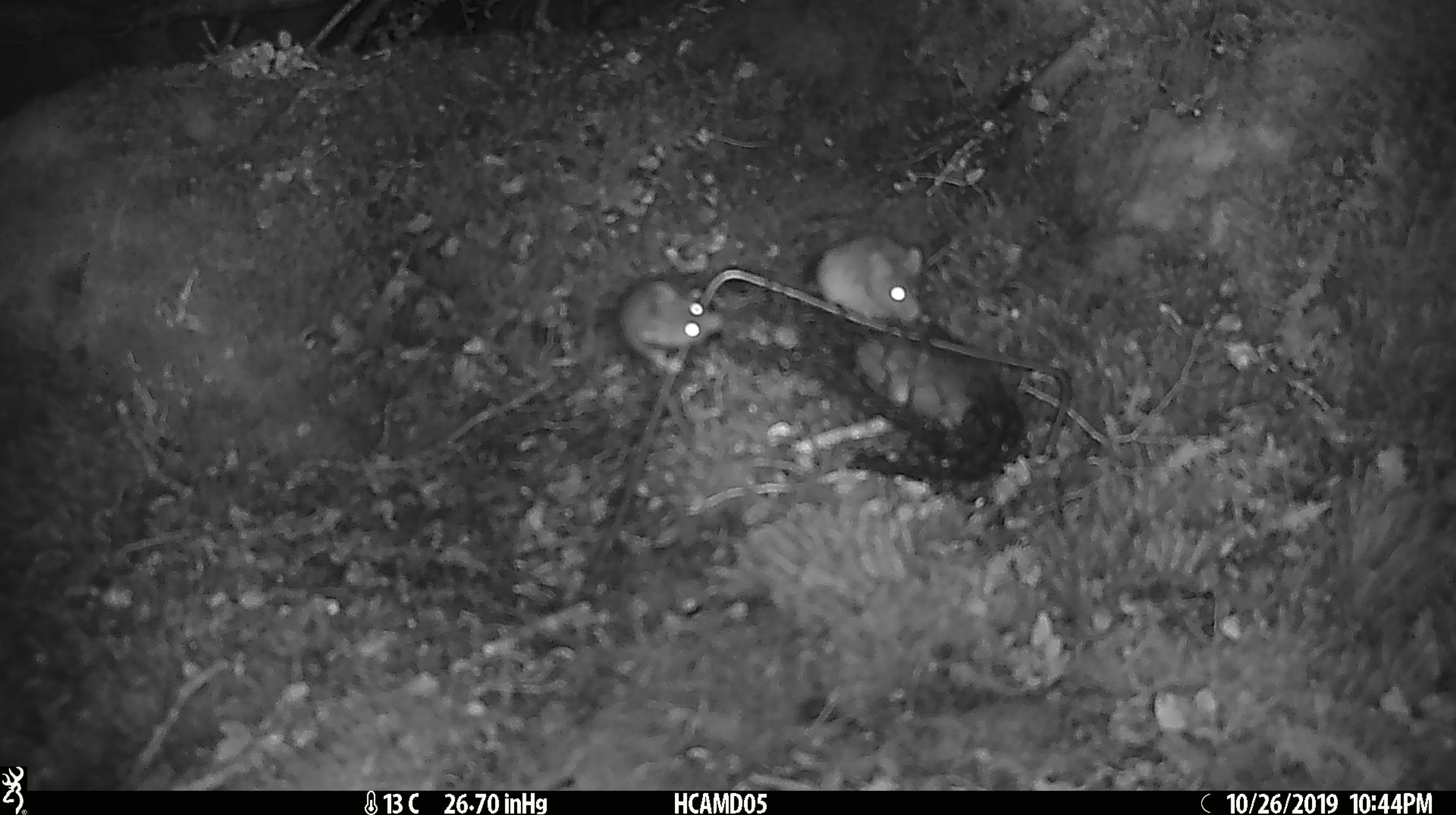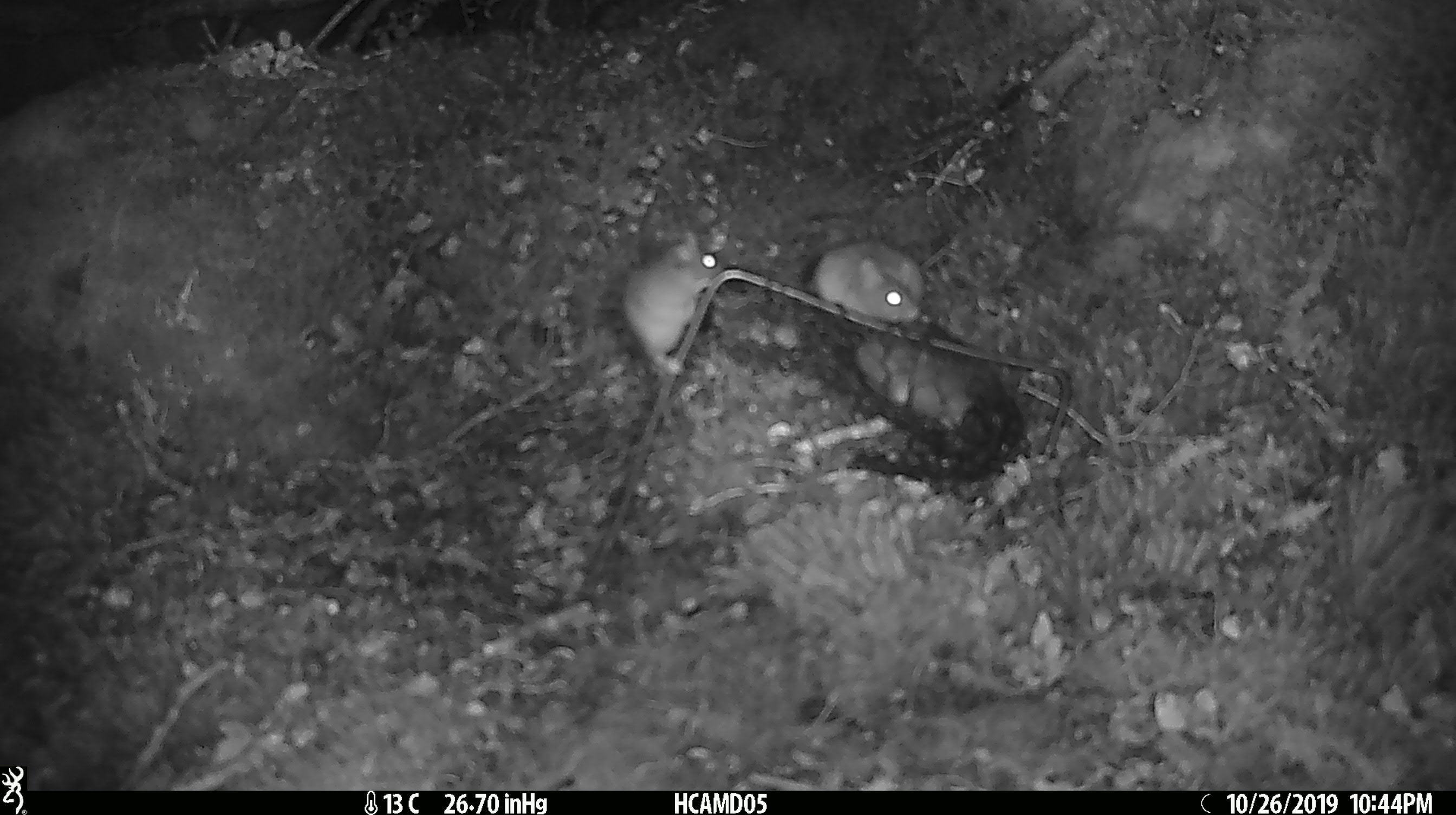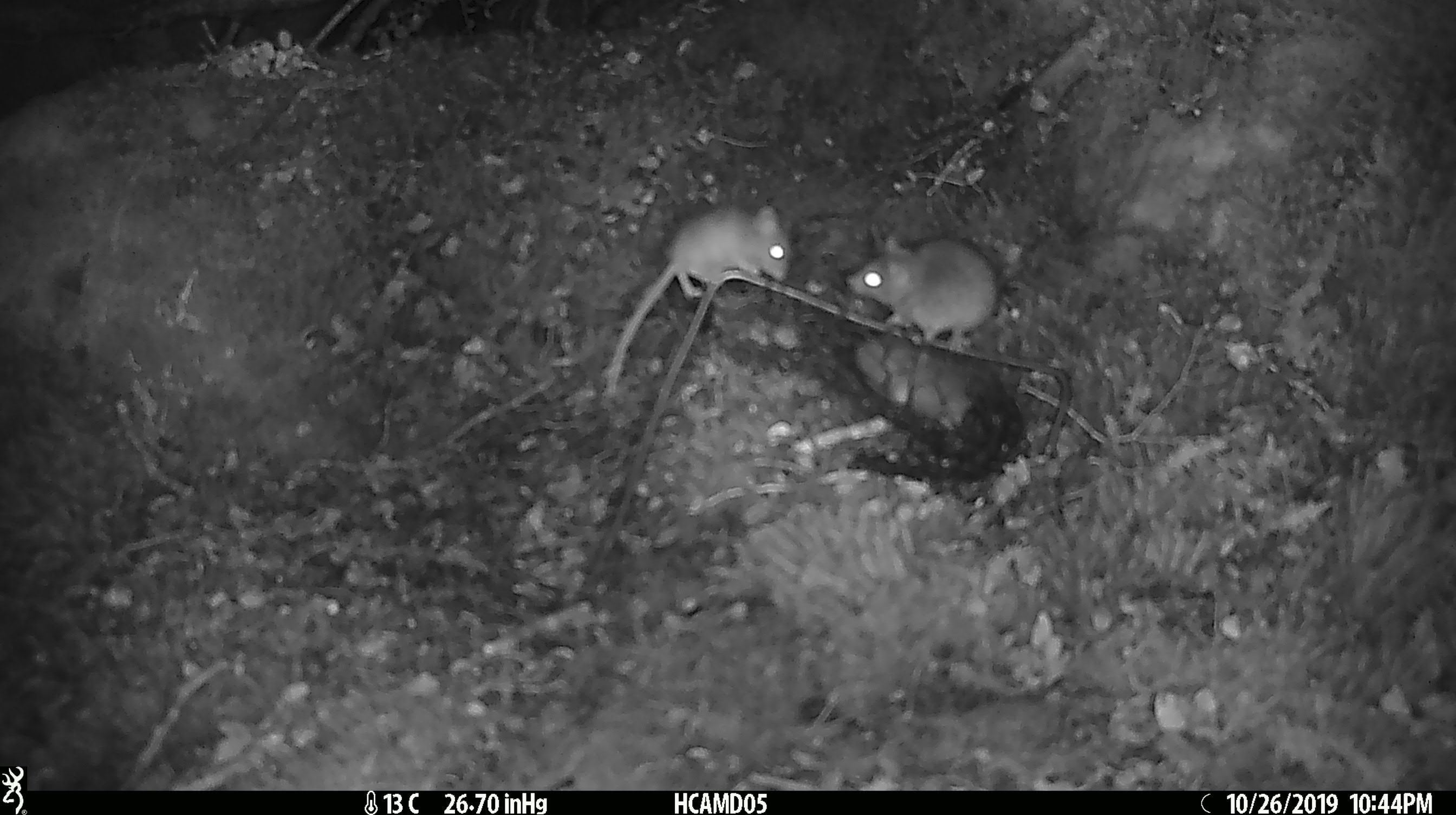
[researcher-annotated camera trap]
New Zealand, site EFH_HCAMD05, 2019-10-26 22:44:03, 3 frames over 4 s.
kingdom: Animalia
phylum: Chordata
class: Mammalia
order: Rodentia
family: Muridae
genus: Mus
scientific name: Mus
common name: mouse